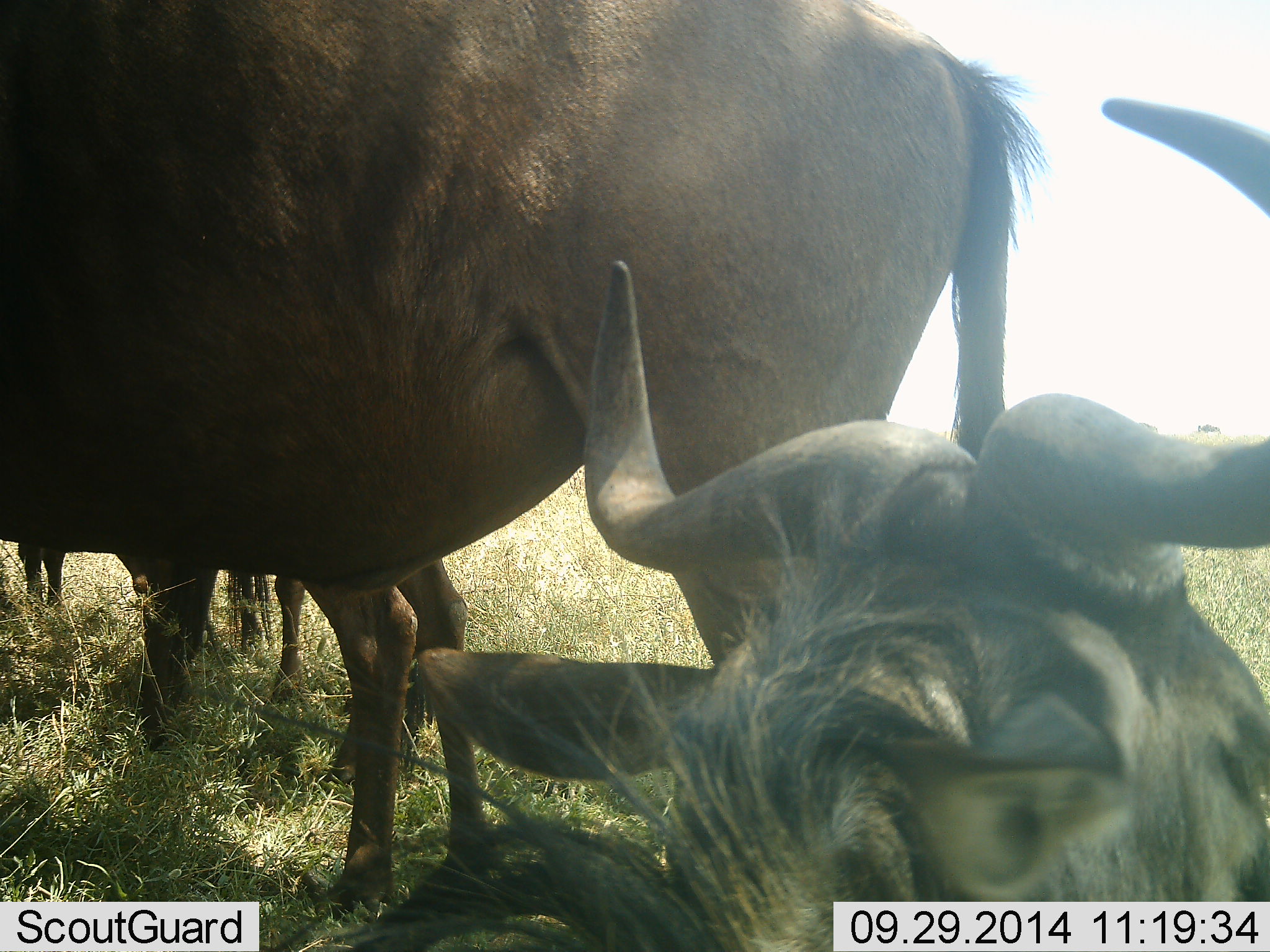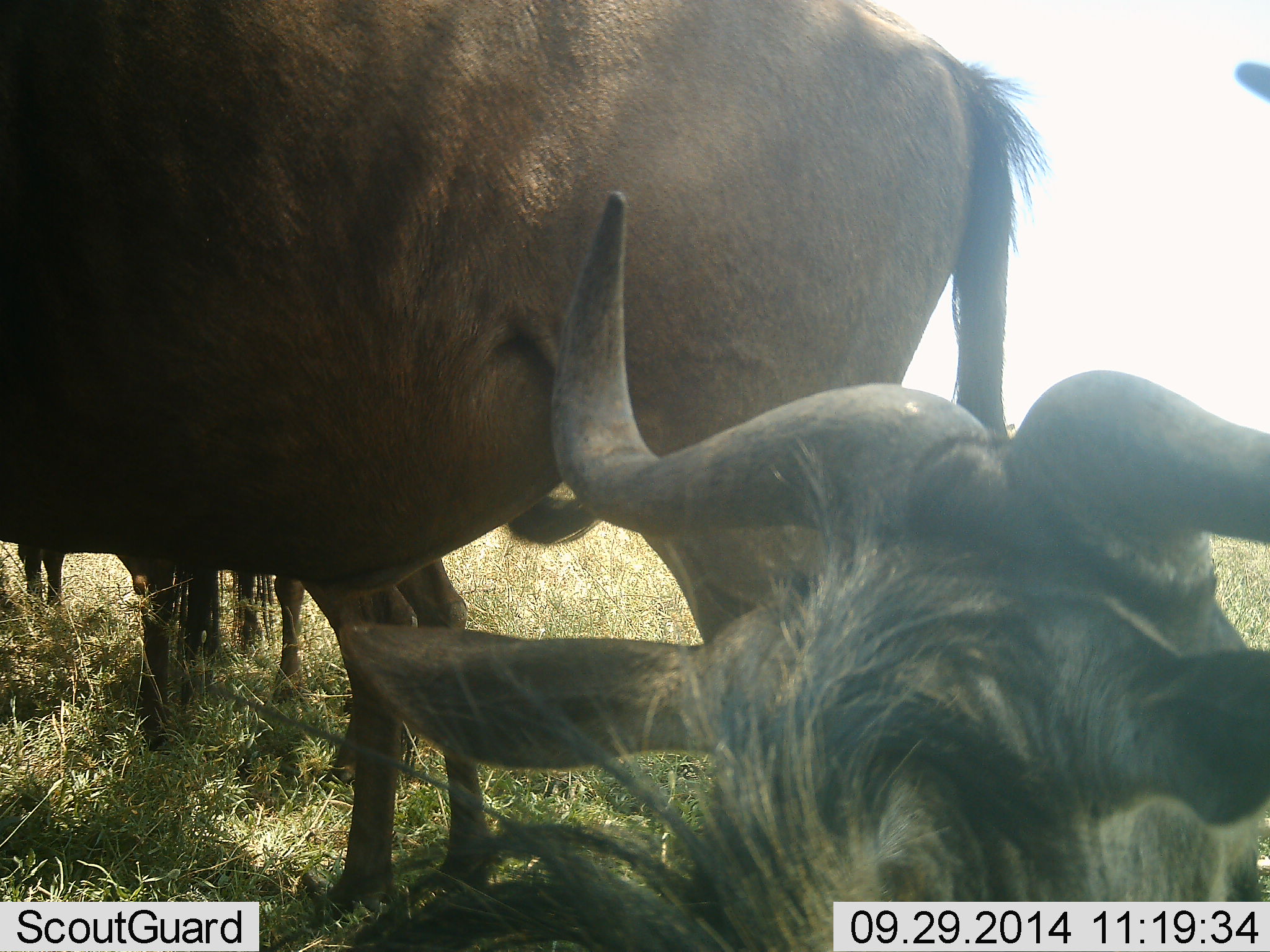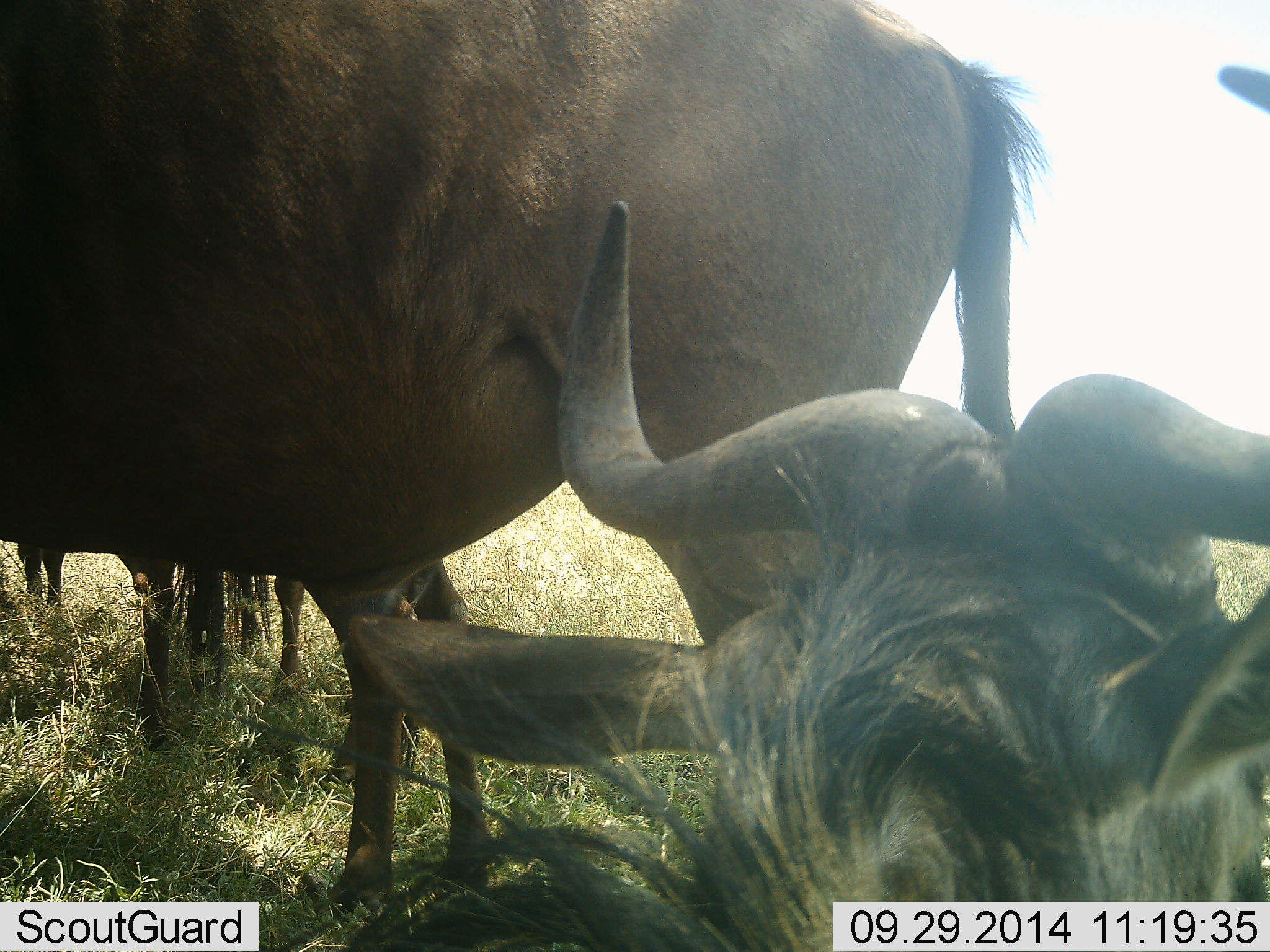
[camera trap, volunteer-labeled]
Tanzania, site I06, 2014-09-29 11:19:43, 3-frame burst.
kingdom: Animalia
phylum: Chordata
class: Mammalia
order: Artiodactyla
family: Bovidae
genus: Connochaetes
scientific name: Connochaetes taurinus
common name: blue wildebeest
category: wildebeest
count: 4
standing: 90%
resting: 70%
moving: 0%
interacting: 0%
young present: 0%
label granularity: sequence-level